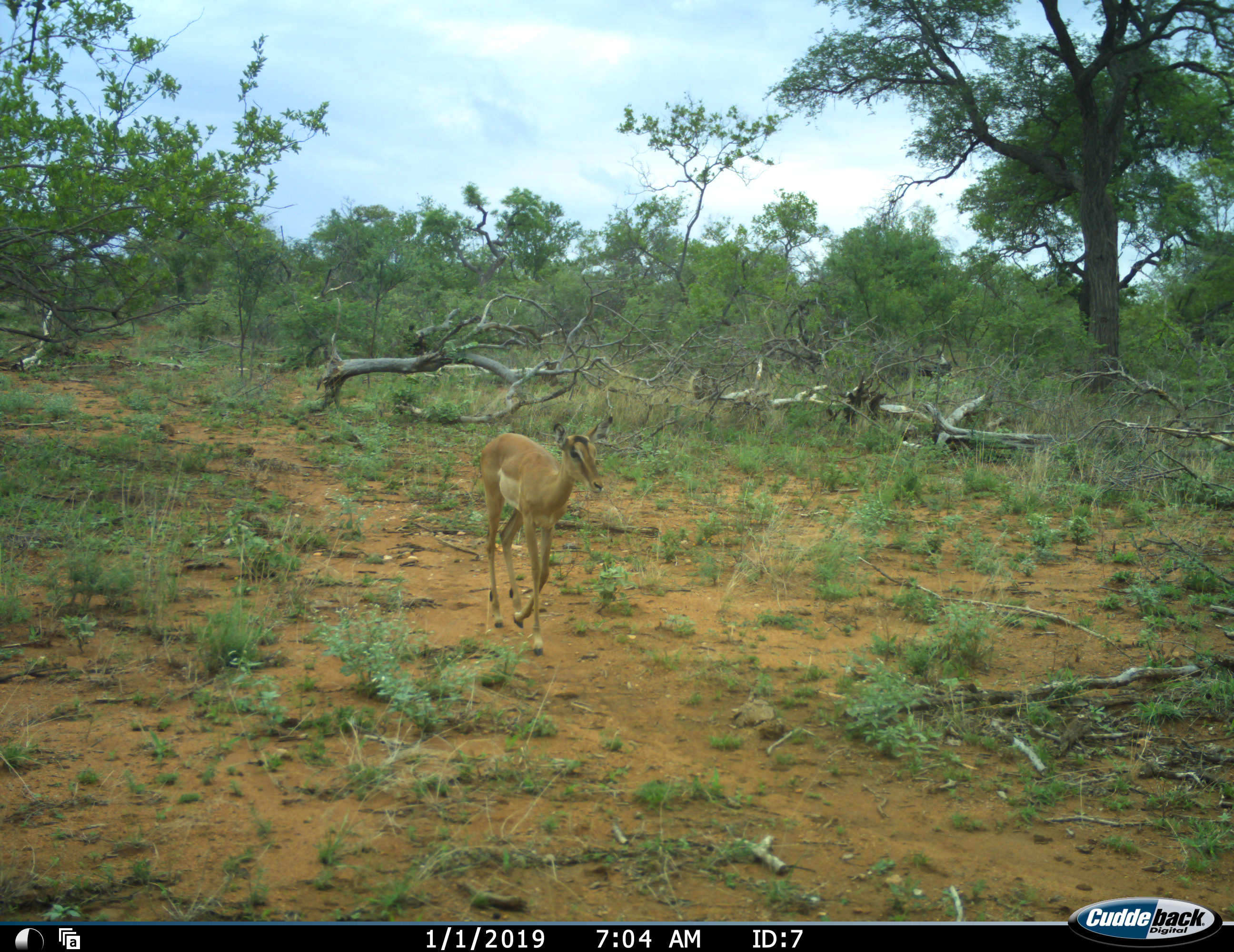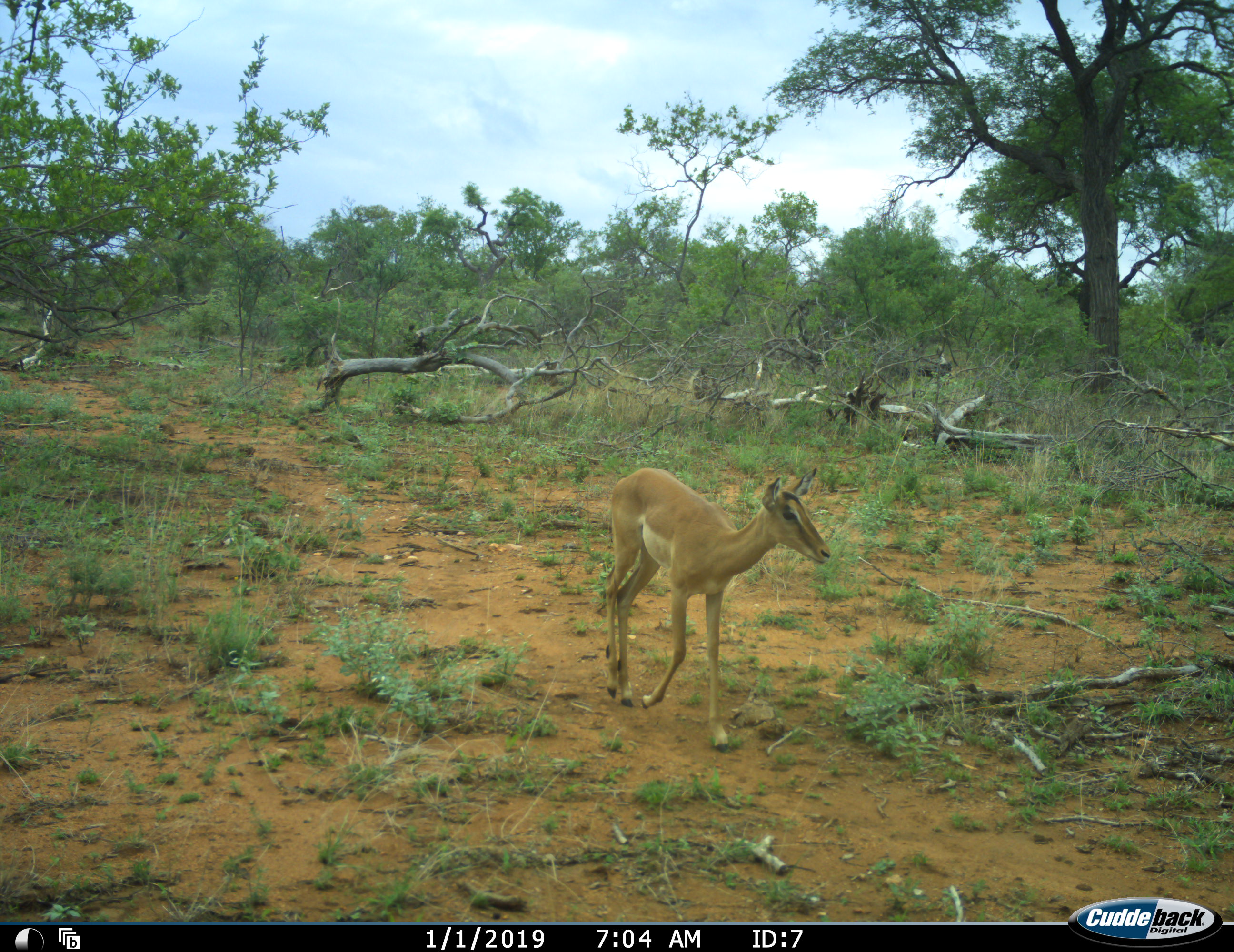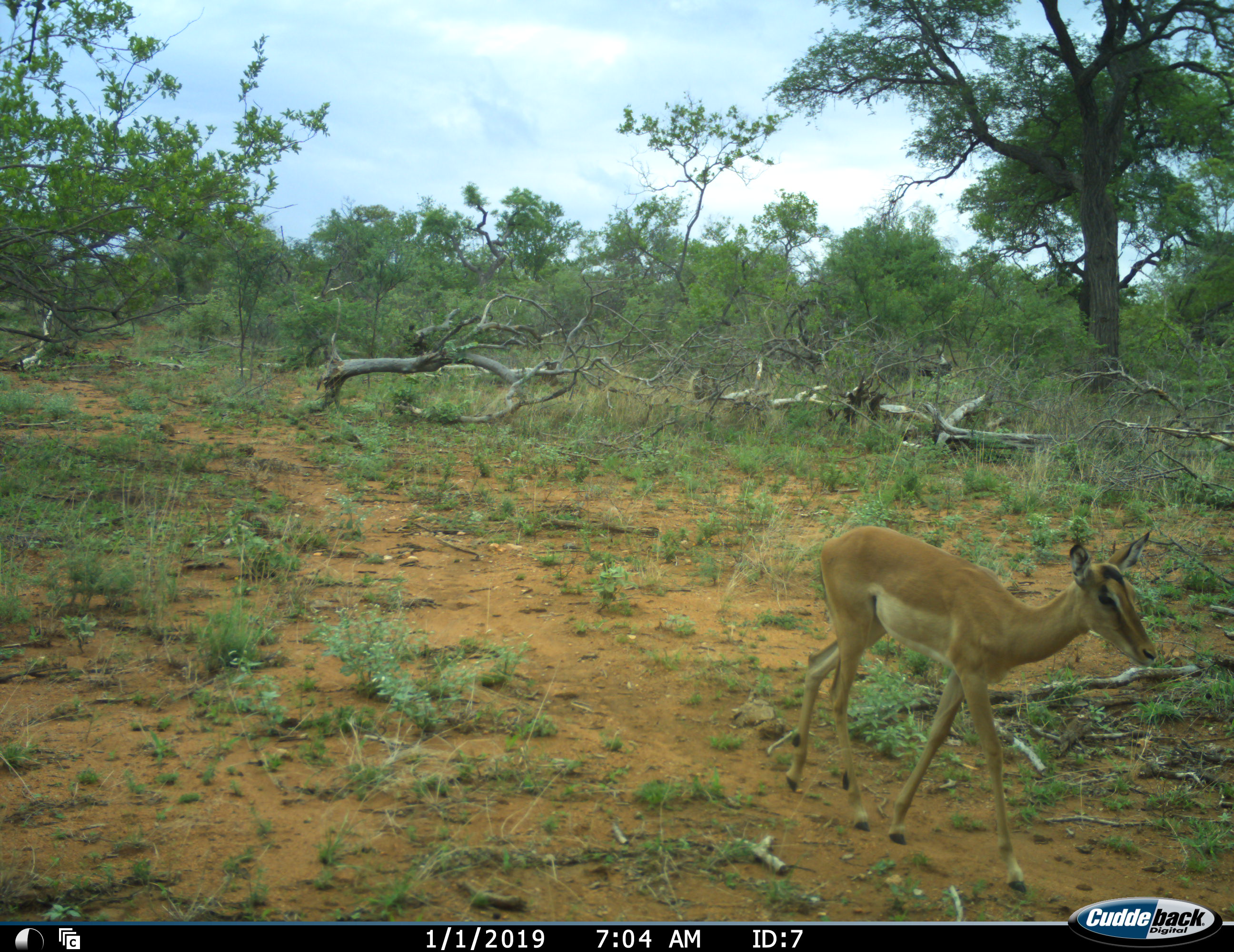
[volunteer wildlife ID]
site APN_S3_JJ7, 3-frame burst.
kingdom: Animalia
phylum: Chordata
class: Mammalia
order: Artiodactyla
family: Bovidae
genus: Aepyceros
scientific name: Aepyceros melampus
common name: impala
Impala (Aepyceros melampus), count 1. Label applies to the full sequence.